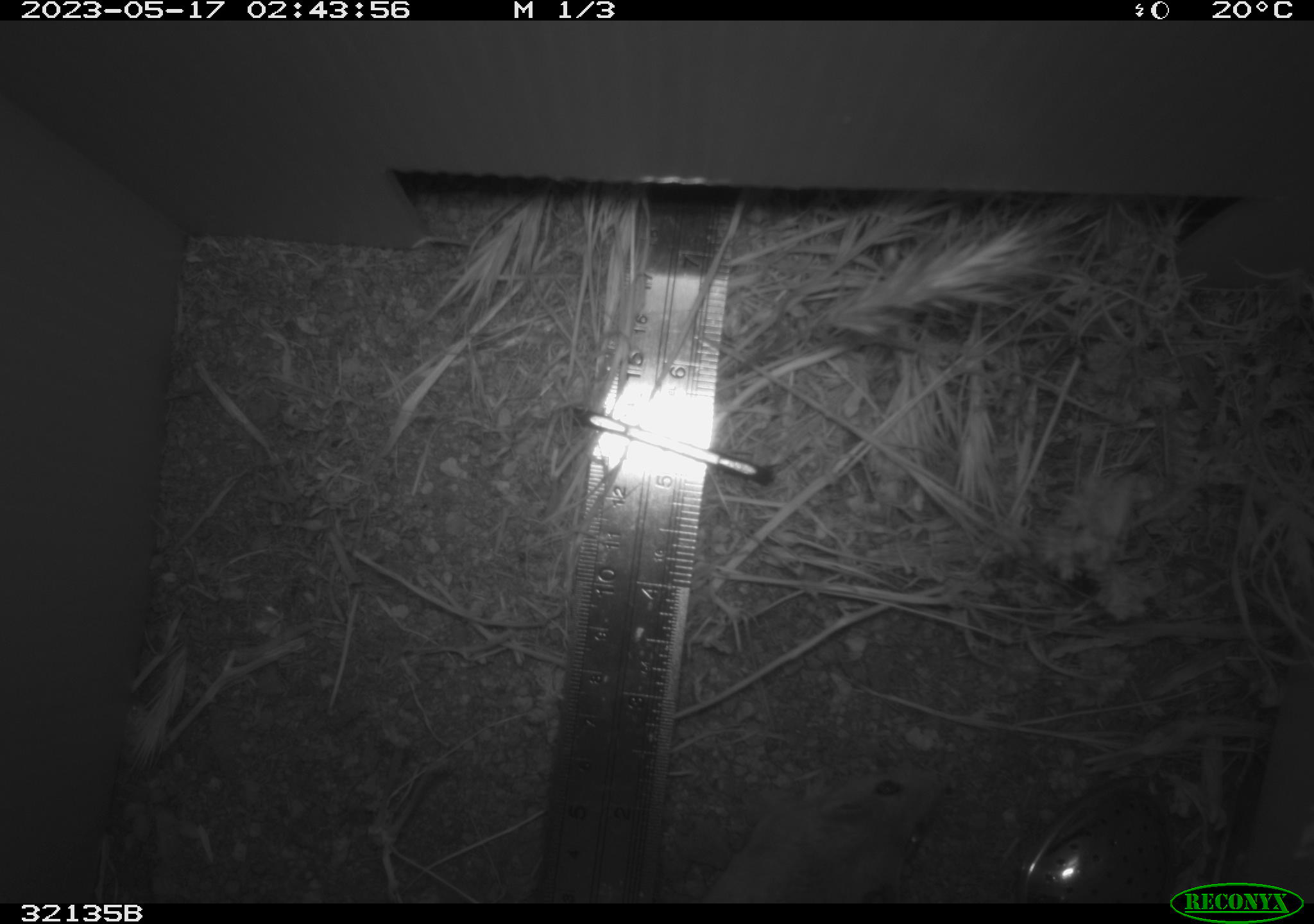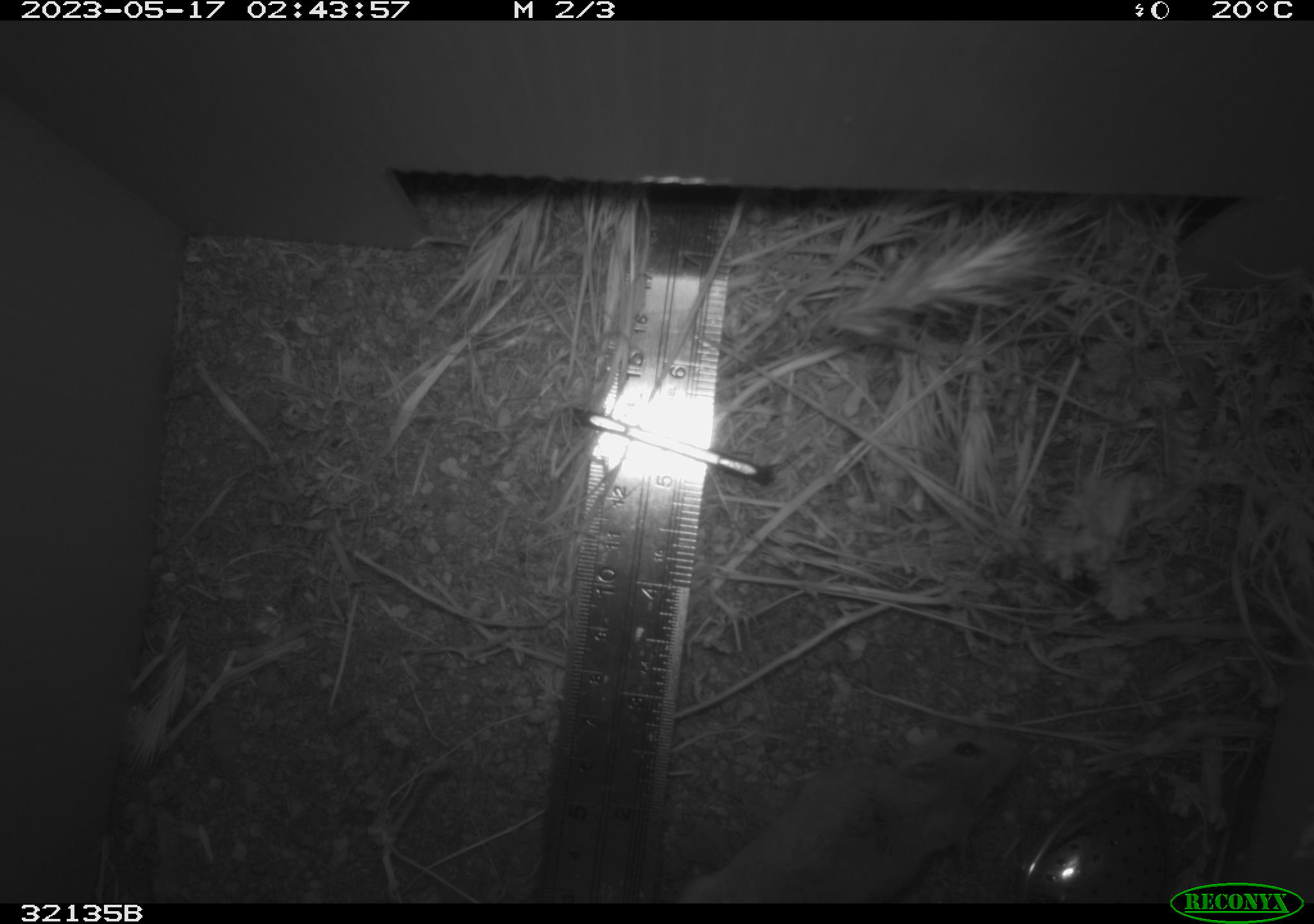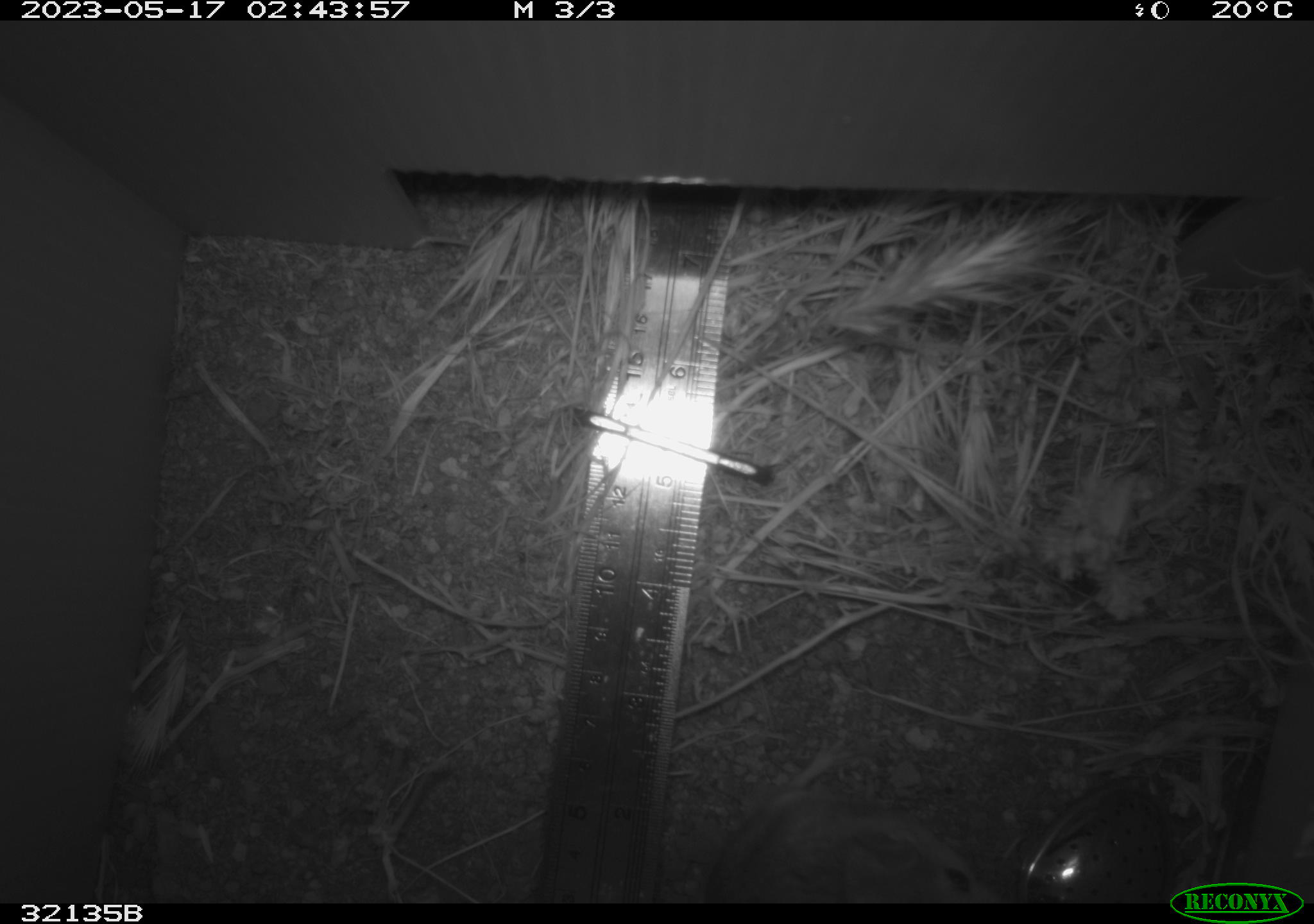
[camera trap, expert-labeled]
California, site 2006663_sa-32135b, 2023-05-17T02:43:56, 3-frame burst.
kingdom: Animalia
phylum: Chordata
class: Mammalia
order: Rodentia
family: Cricetidae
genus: Peromyscus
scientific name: Peromyscus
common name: deer mice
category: peromyscus species